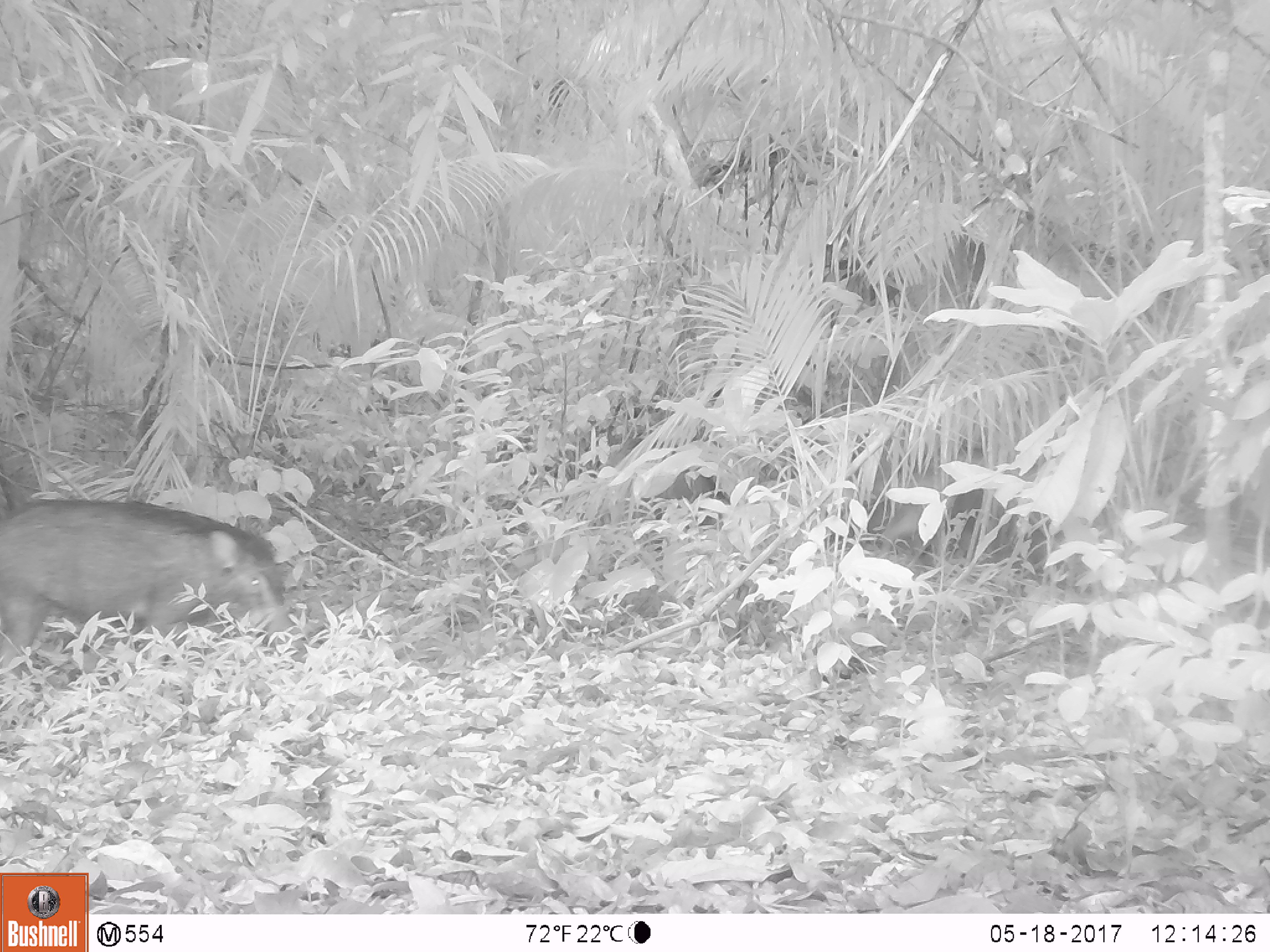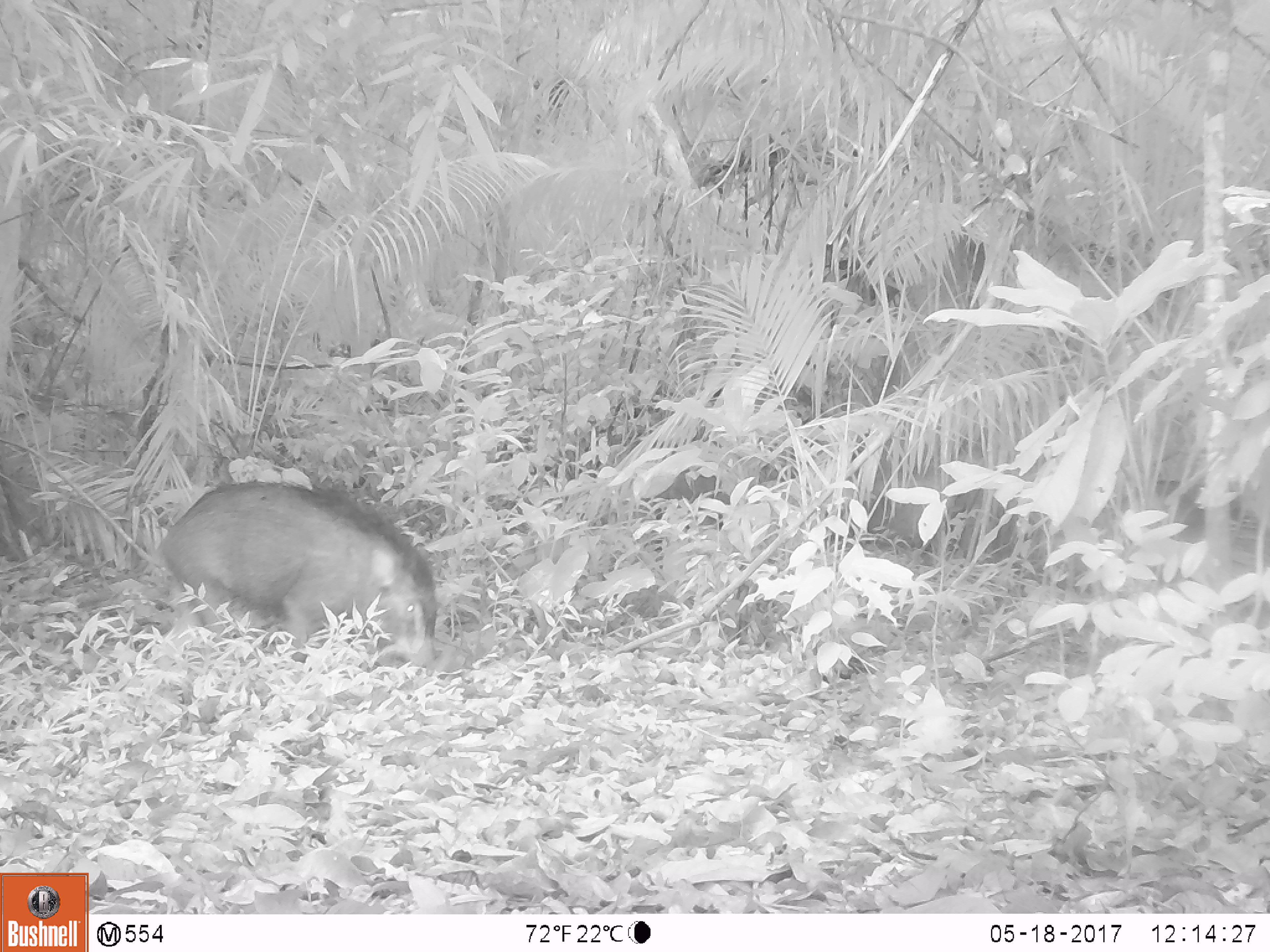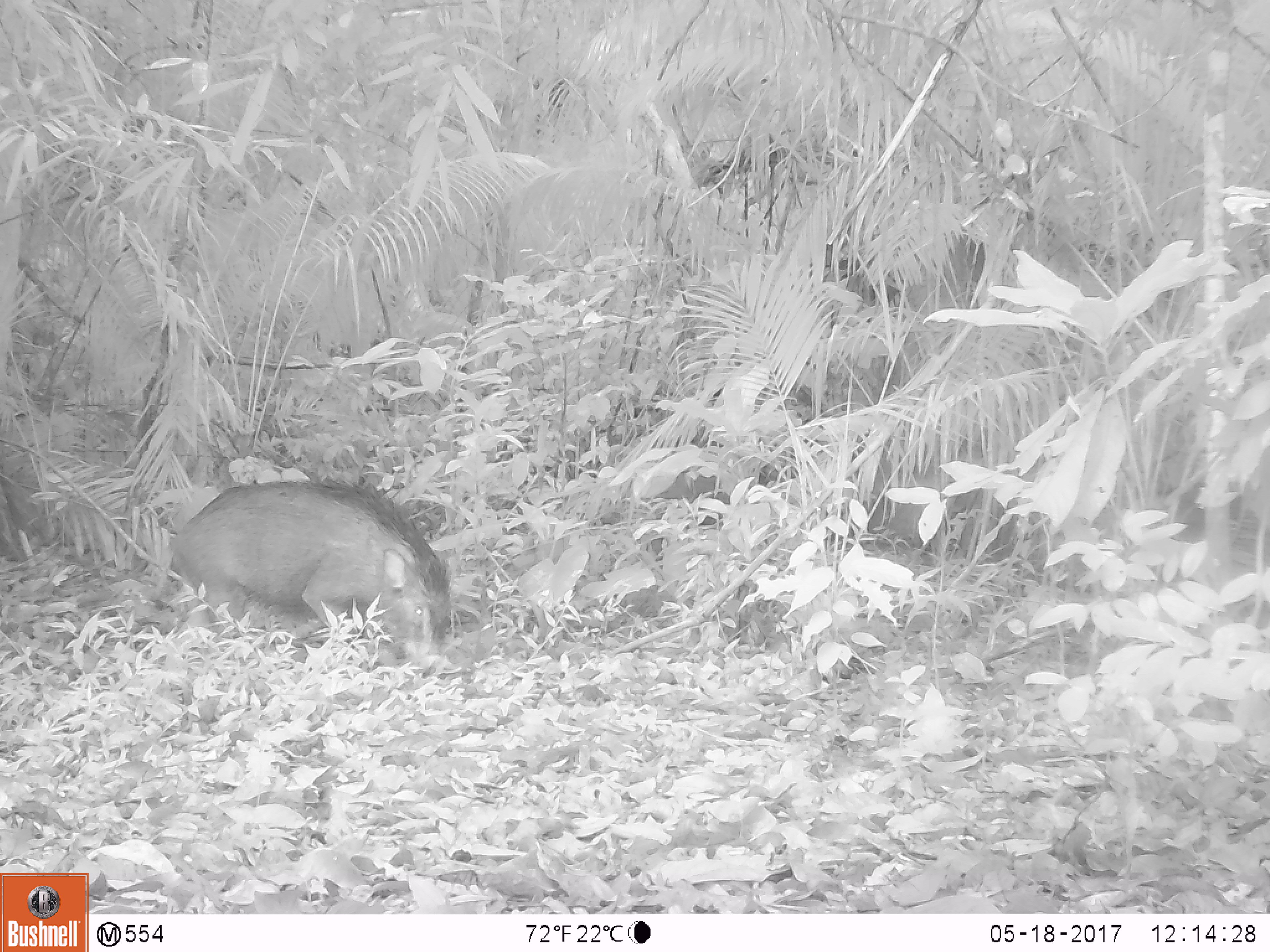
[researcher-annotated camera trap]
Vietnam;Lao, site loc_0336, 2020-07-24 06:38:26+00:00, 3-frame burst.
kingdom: Animalia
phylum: Chordata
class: Mammalia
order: Artiodactyla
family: Suidae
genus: Sus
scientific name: Sus scrofa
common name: eurasian wild pig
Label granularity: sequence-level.